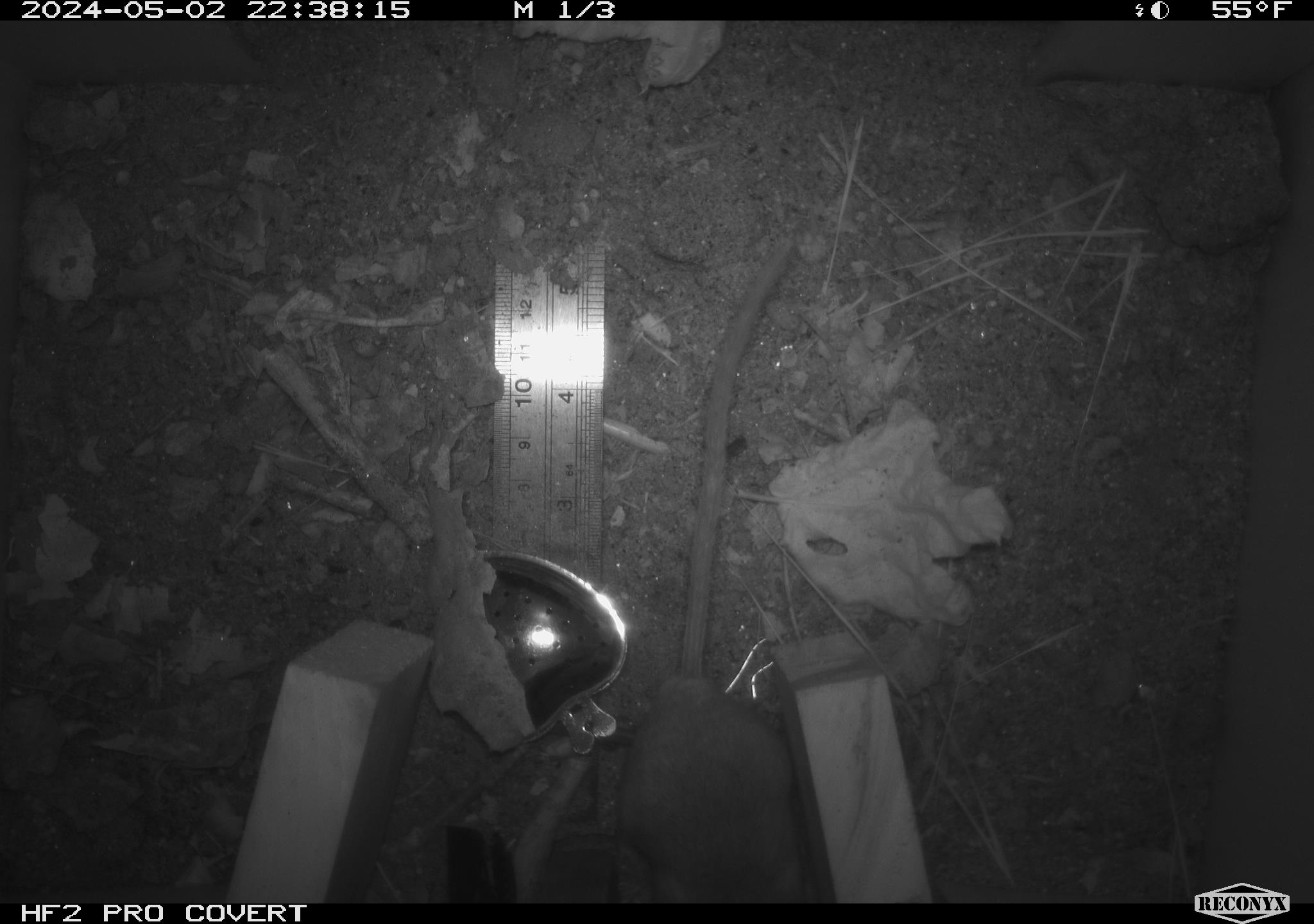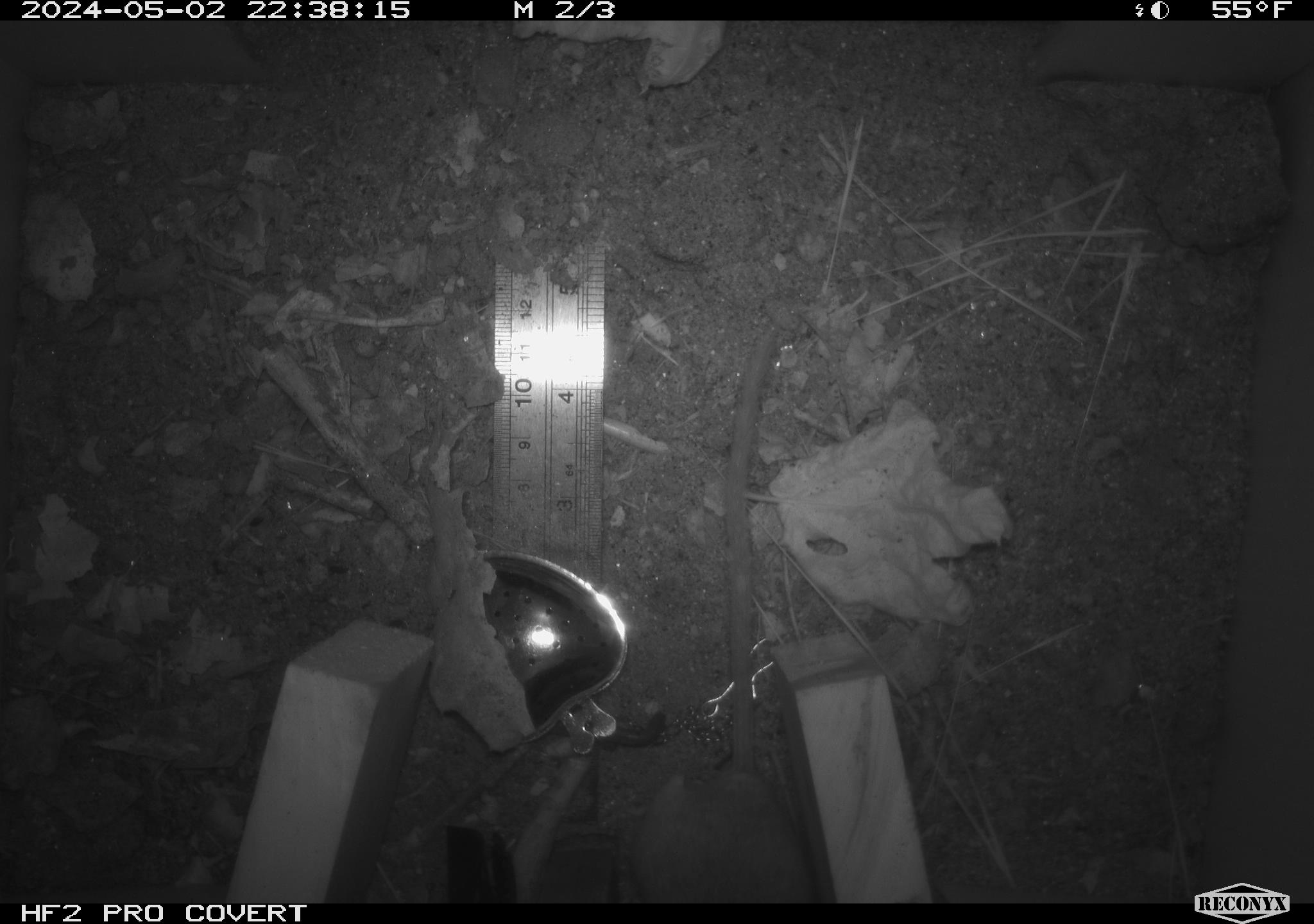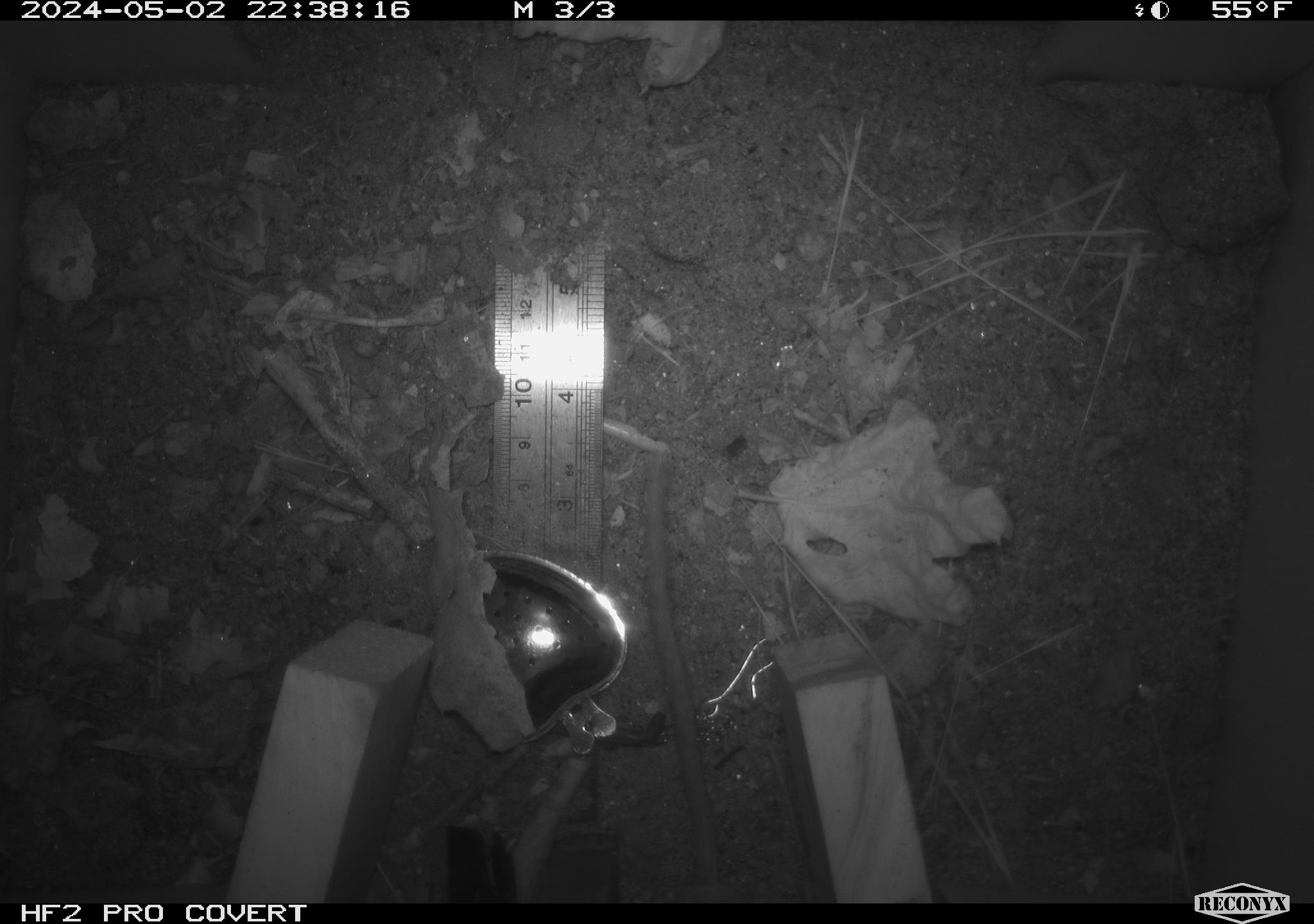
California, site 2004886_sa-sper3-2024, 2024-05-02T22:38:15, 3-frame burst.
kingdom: Animalia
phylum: Chordata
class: Mammalia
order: Rodentia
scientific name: Rodentia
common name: mouse species